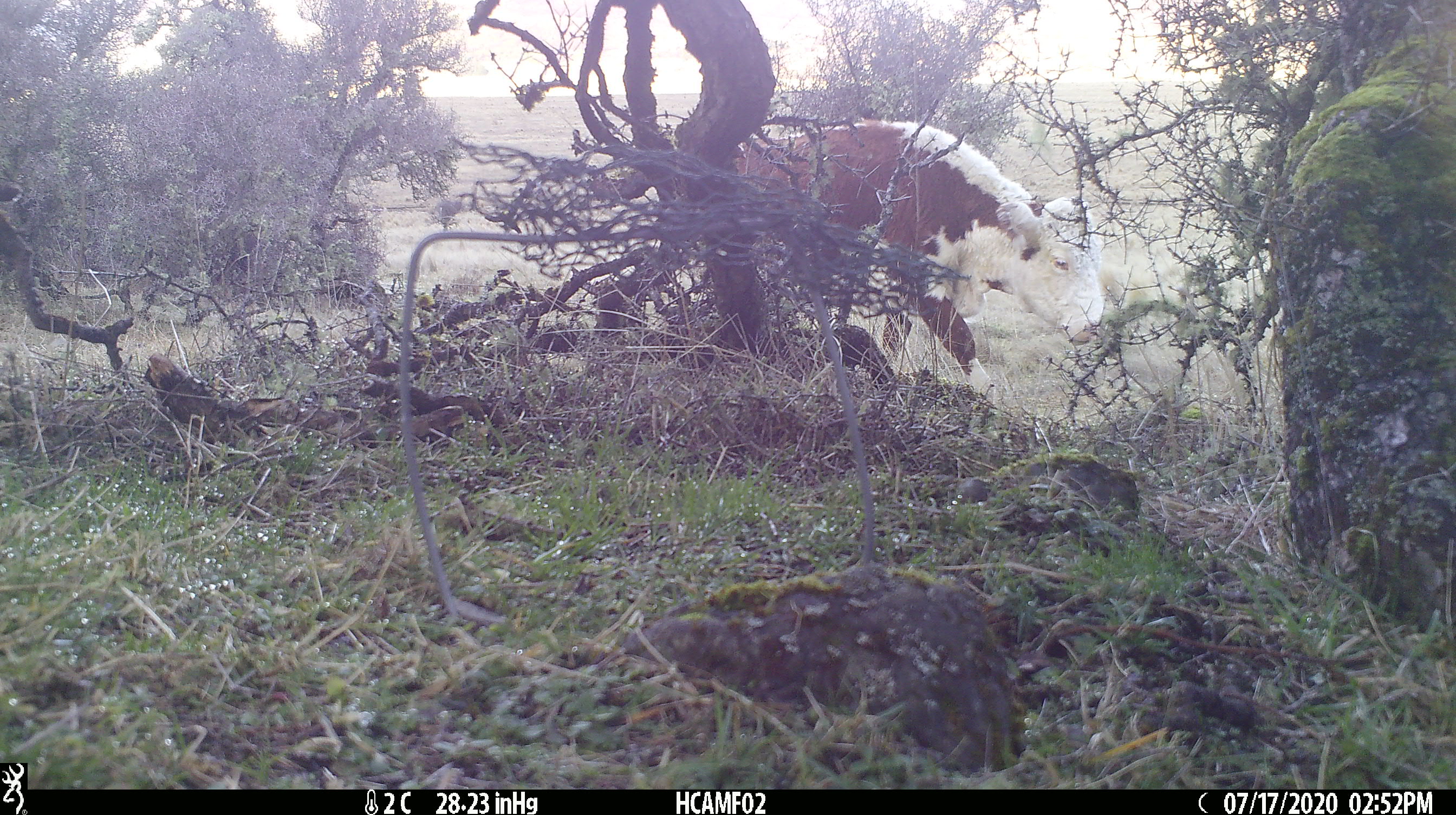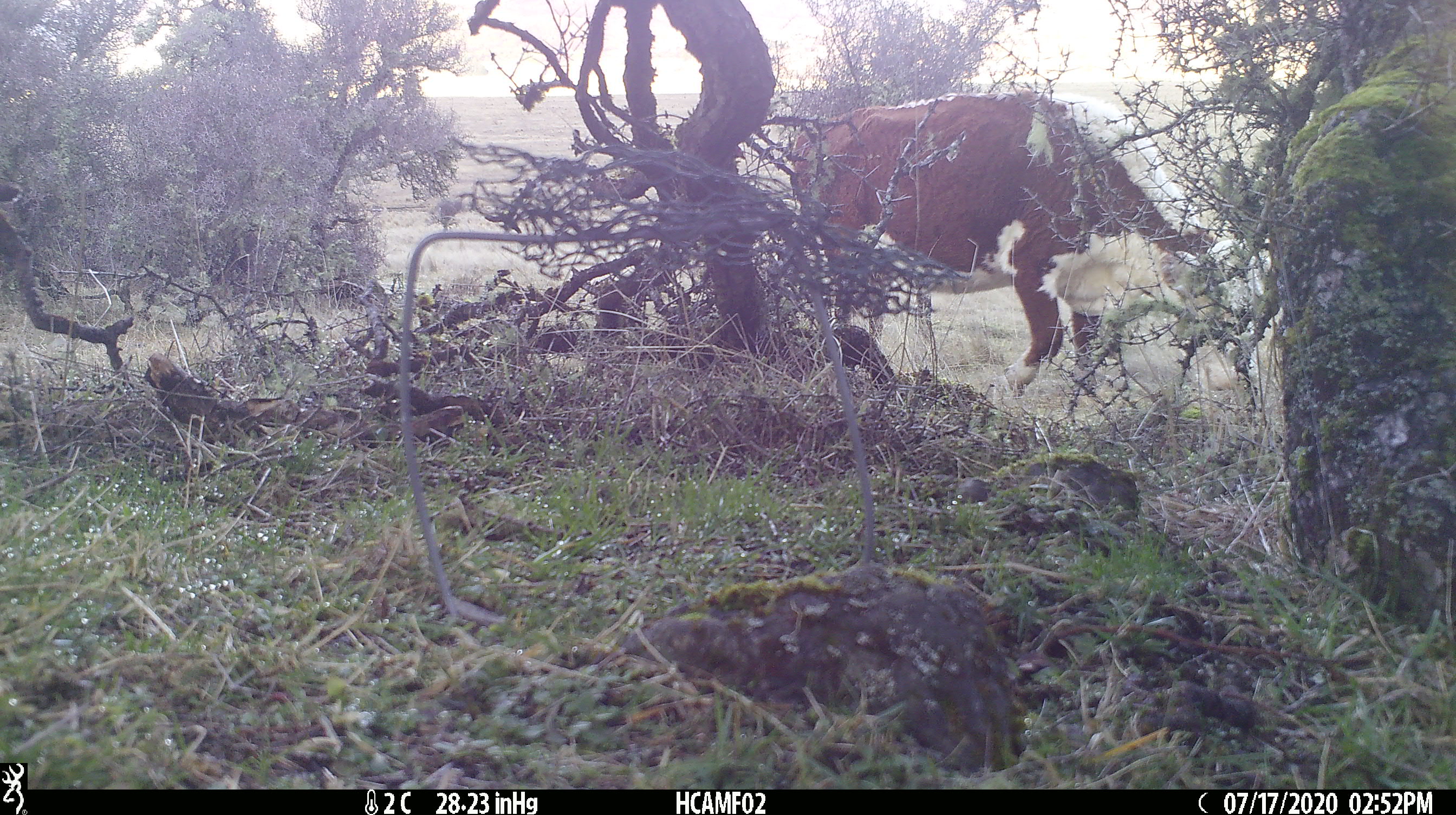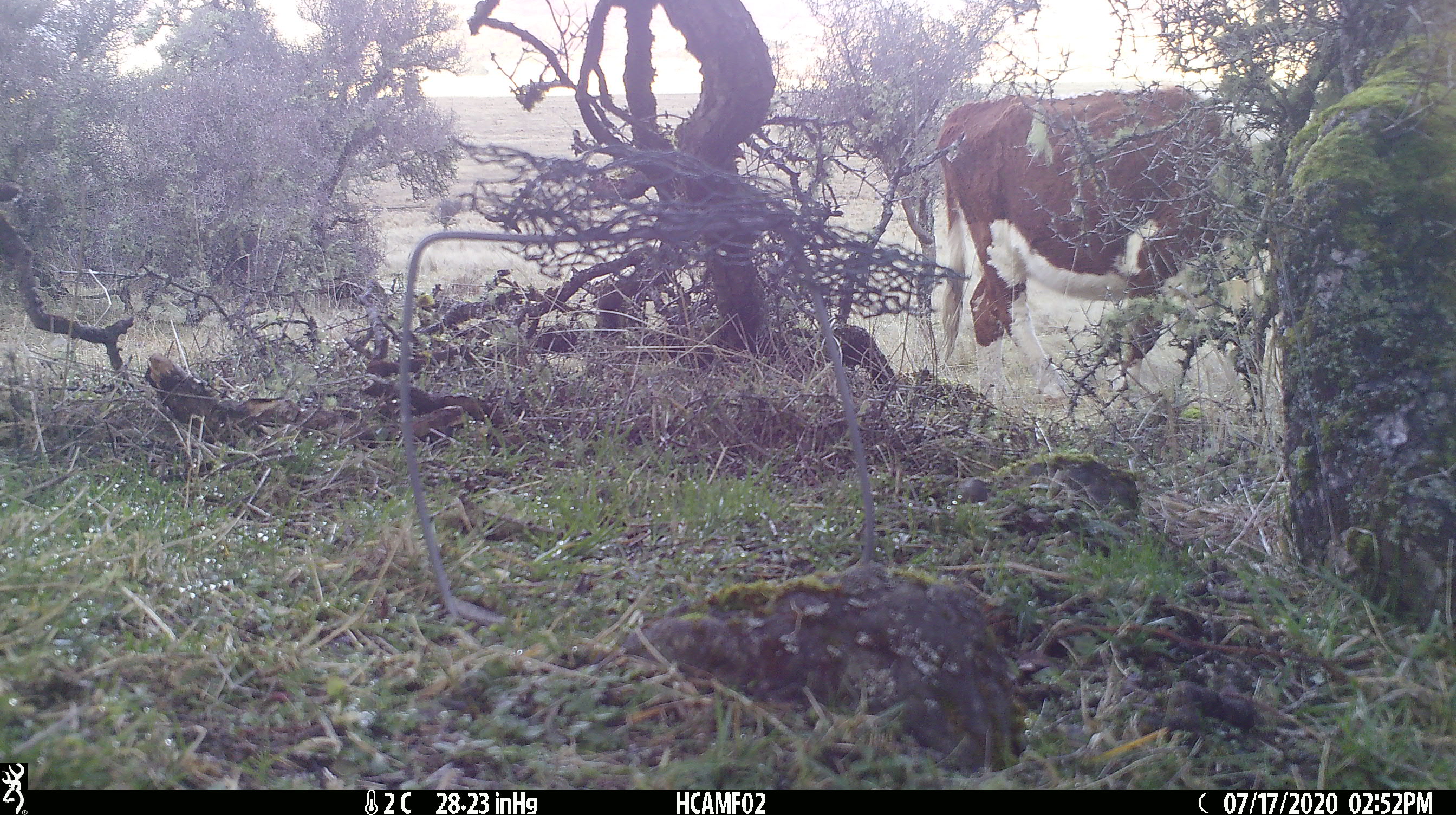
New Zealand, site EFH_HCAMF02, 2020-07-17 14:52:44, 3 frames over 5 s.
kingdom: Animalia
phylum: Chordata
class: Mammalia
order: Artiodactyla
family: Bovidae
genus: Bos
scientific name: Bos taurus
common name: domestic cow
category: cow